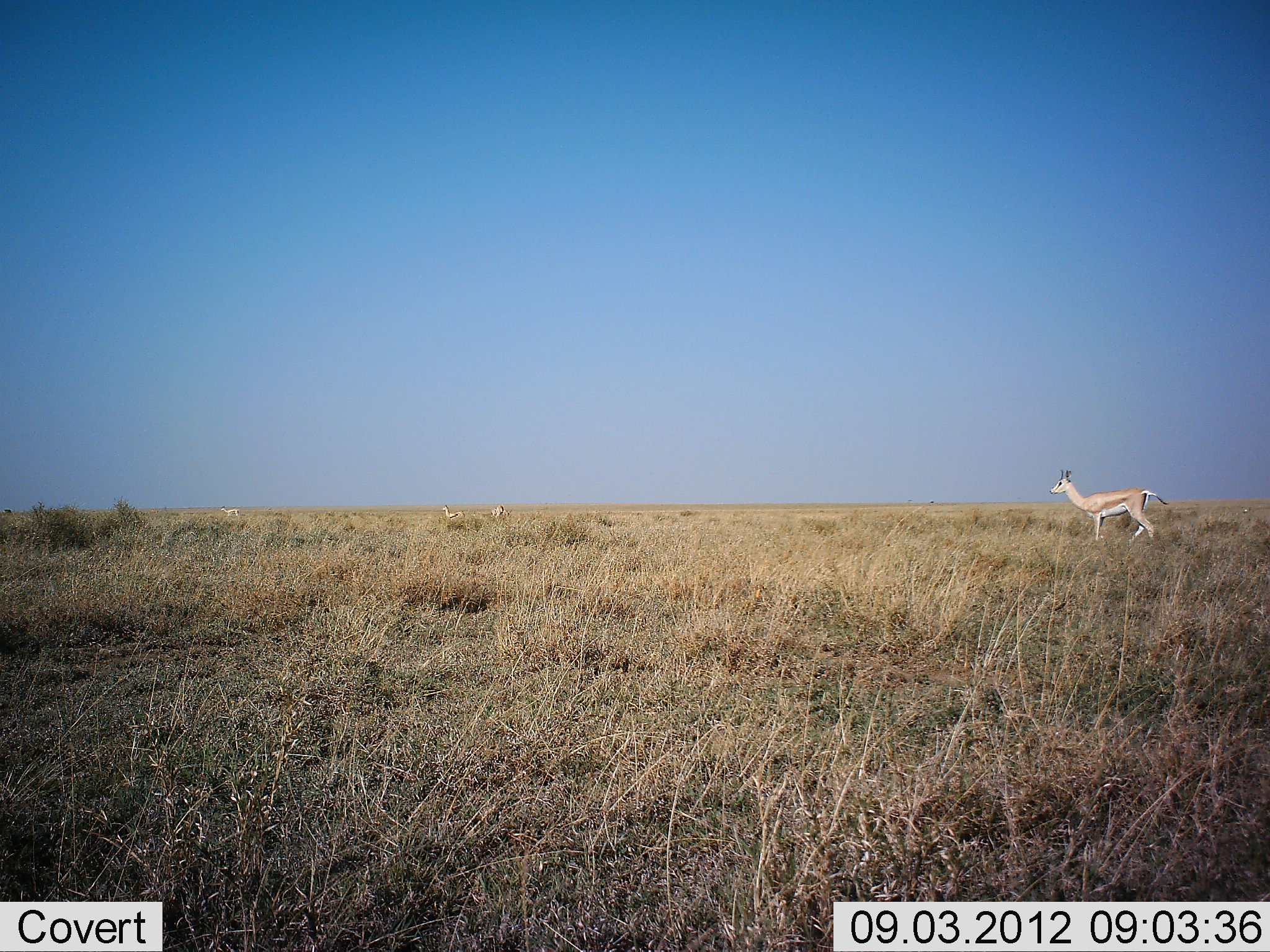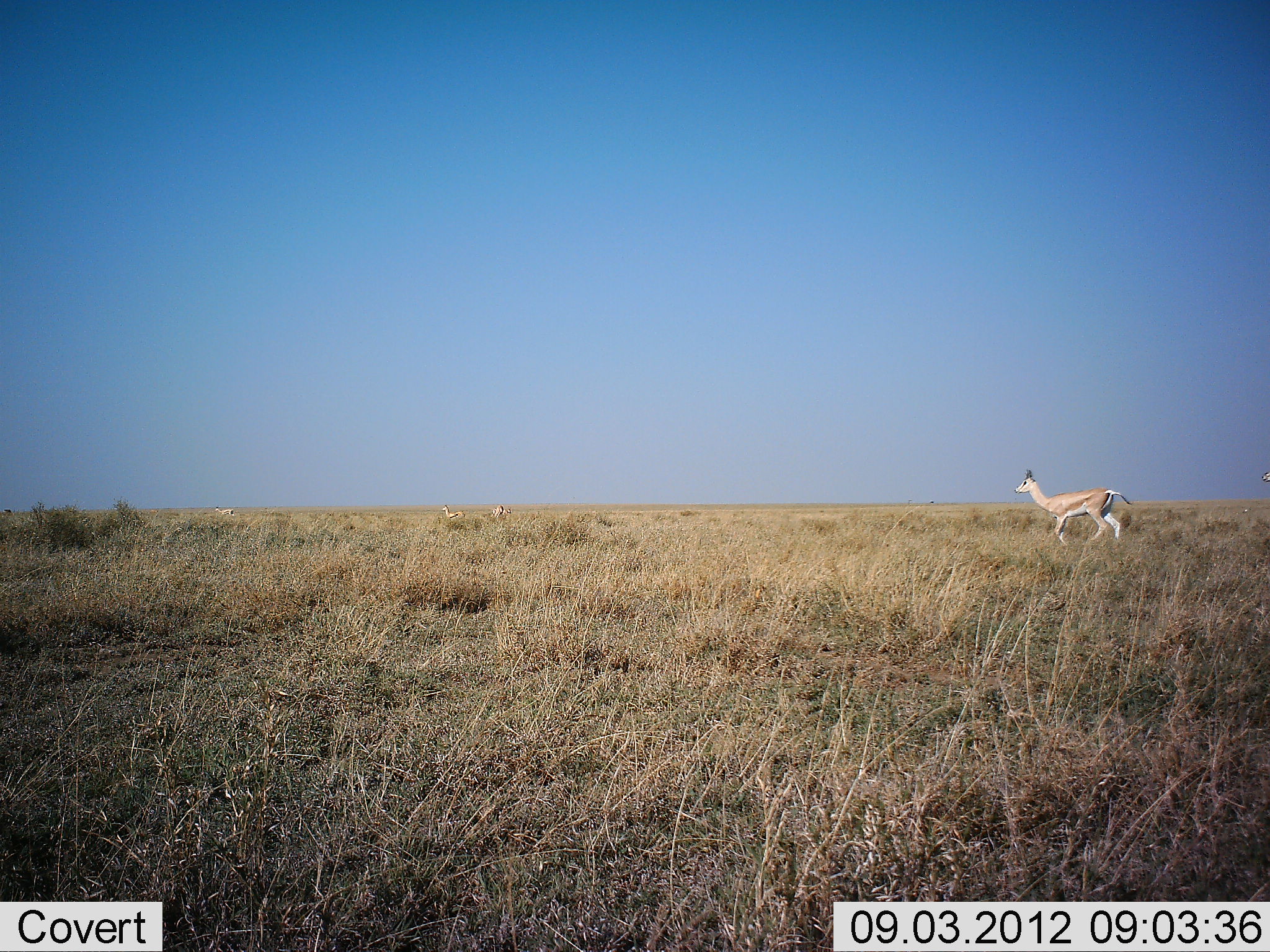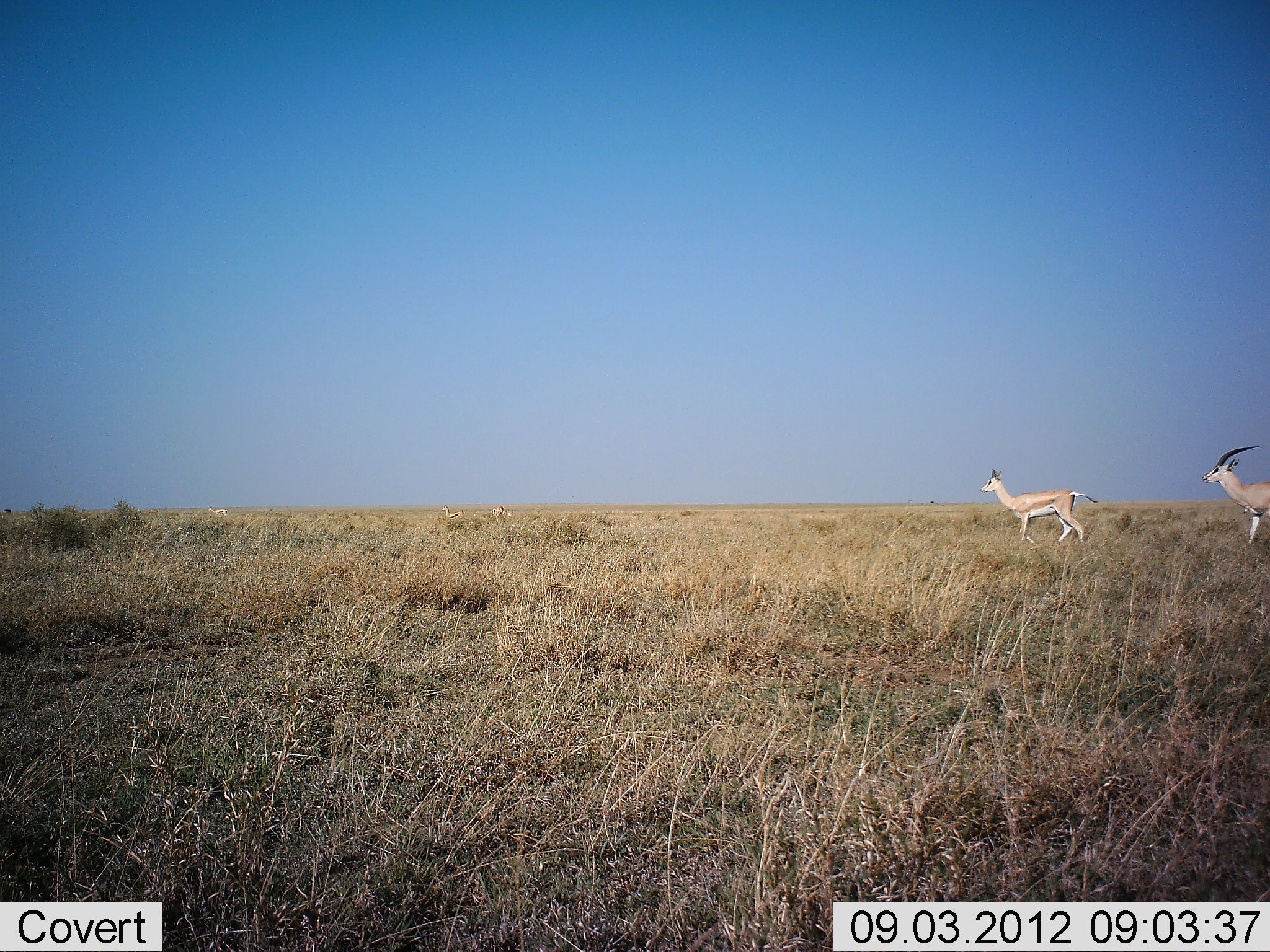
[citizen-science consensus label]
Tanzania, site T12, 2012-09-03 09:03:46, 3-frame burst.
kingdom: Animalia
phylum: Chordata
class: Mammalia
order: Artiodactyla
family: Bovidae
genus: Nanger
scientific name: Nanger granti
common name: grant's gazelle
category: gazellegrants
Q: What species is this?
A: Gazellegrants (grant's gazelle) (Nanger granti).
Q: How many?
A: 5.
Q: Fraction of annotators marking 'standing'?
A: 20%.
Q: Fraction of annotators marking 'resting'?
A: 0%.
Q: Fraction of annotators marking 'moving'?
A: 100%.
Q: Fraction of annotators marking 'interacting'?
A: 0%.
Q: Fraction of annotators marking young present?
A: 0%.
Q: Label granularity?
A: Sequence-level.